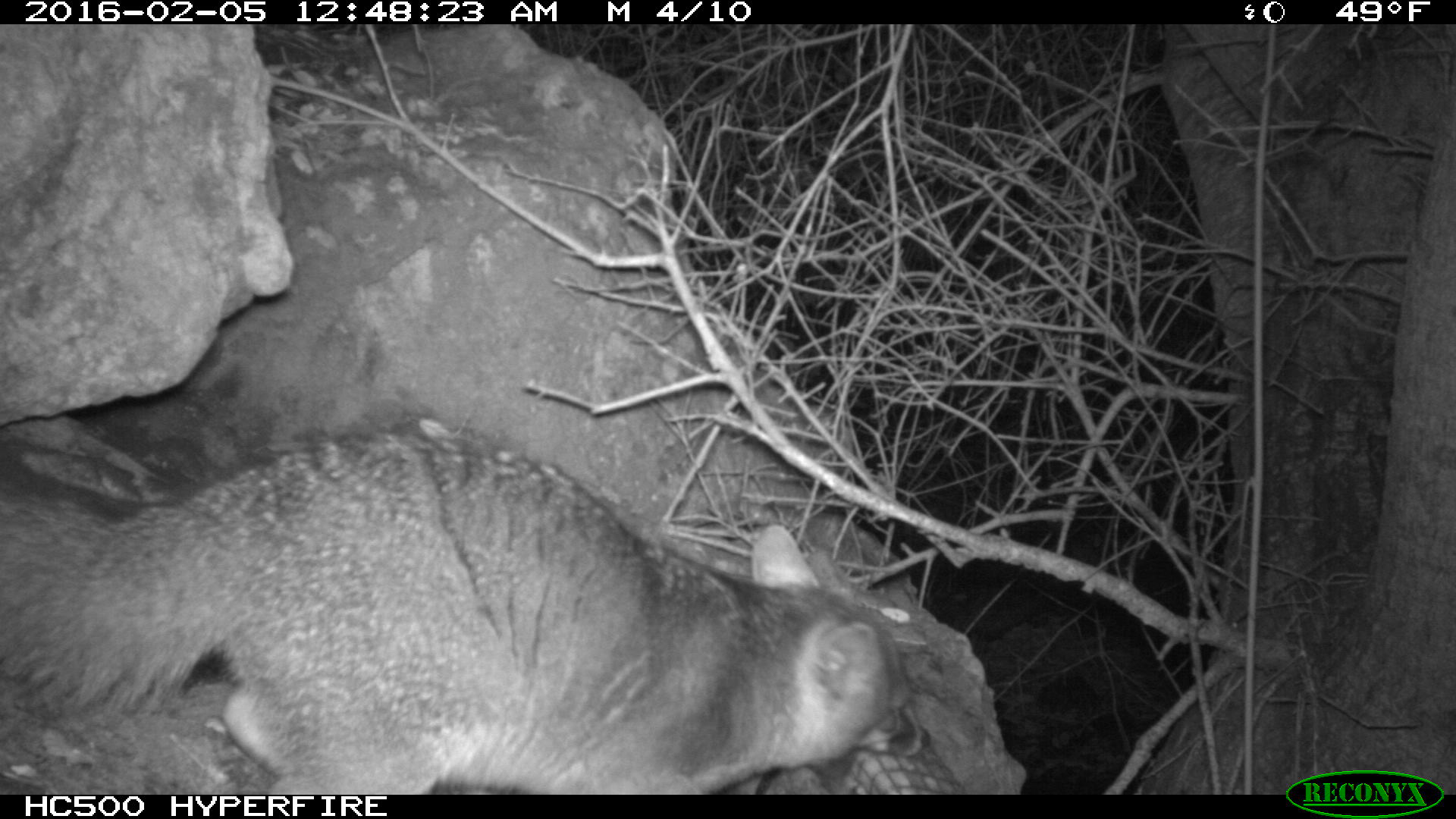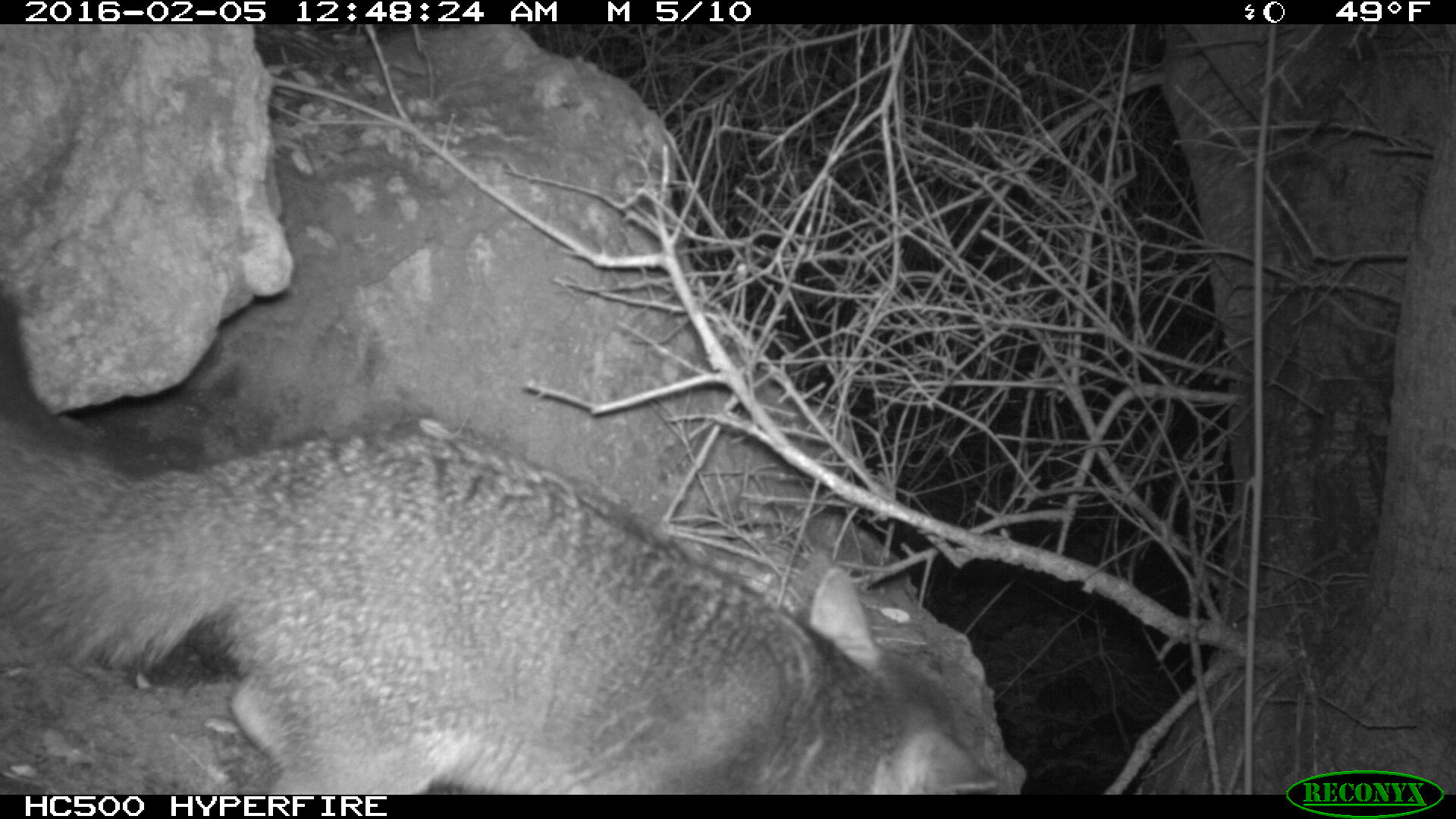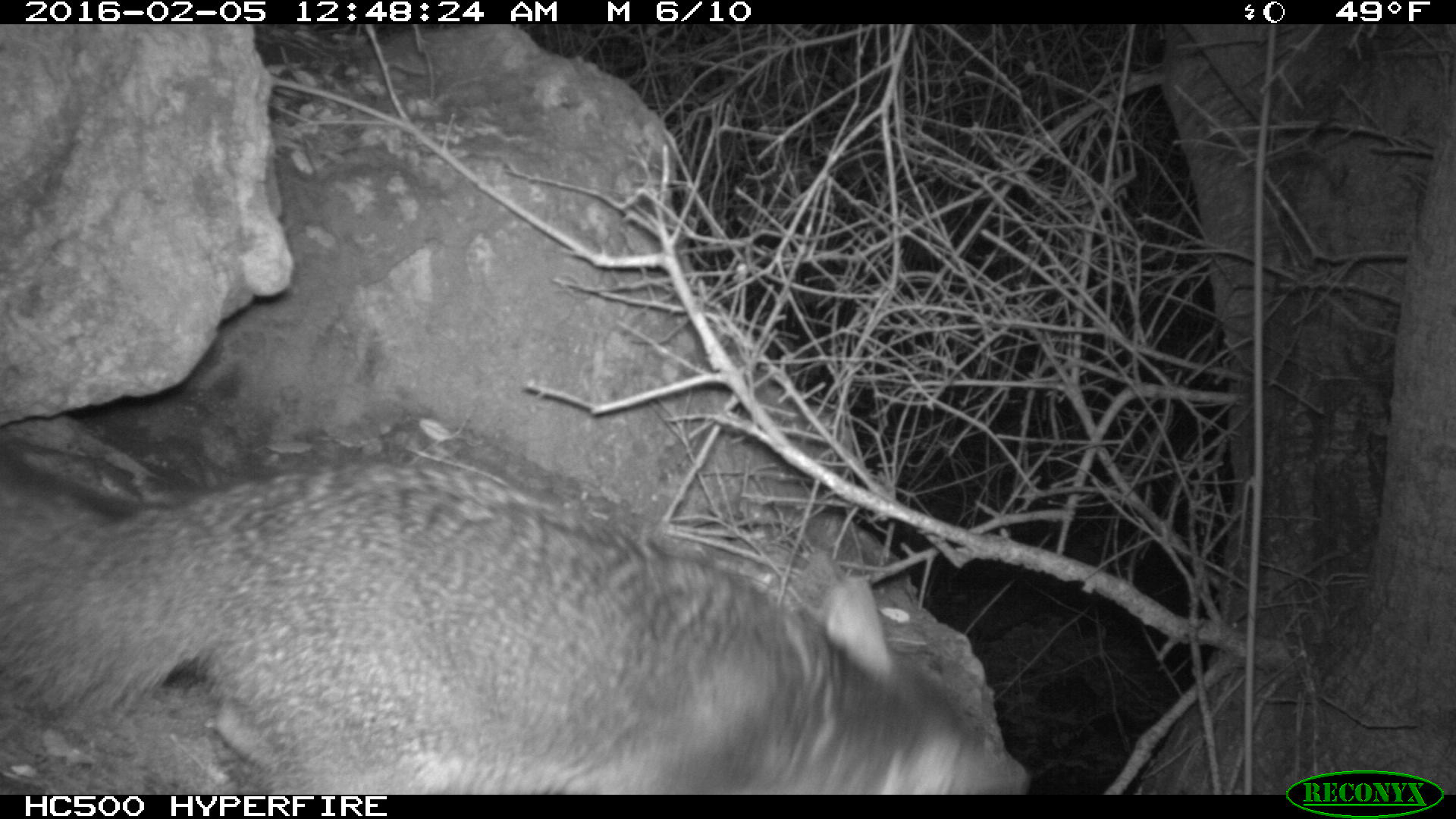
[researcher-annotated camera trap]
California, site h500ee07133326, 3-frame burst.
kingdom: Animalia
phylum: Chordata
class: Mammalia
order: Carnivora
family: Canidae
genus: Urocyon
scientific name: Urocyon littoralis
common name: island fox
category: fox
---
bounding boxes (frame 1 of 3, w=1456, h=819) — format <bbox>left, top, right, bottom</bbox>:
fox: <bbox>0, 429, 930, 793</bbox>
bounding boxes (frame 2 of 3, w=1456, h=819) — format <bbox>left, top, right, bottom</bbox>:
fox: <bbox>0, 285, 1003, 791</bbox>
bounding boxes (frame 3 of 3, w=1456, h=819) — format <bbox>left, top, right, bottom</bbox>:
fox: <bbox>0, 450, 1022, 794</bbox>